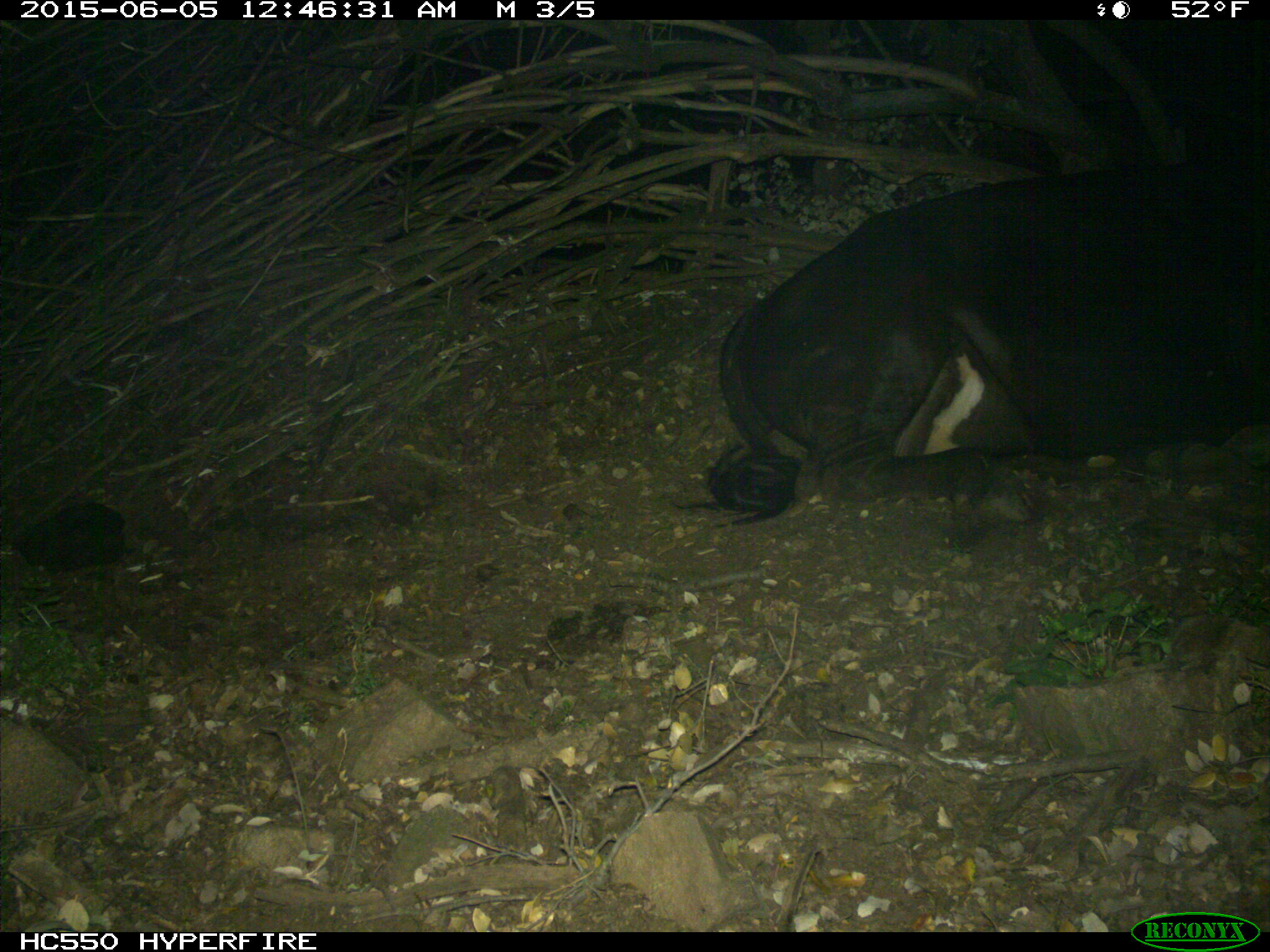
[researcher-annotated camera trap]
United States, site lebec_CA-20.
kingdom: Animalia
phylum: Chordata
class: Mammalia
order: Artiodactyla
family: Bovidae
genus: Bos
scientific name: Bos taurus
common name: domestic cow